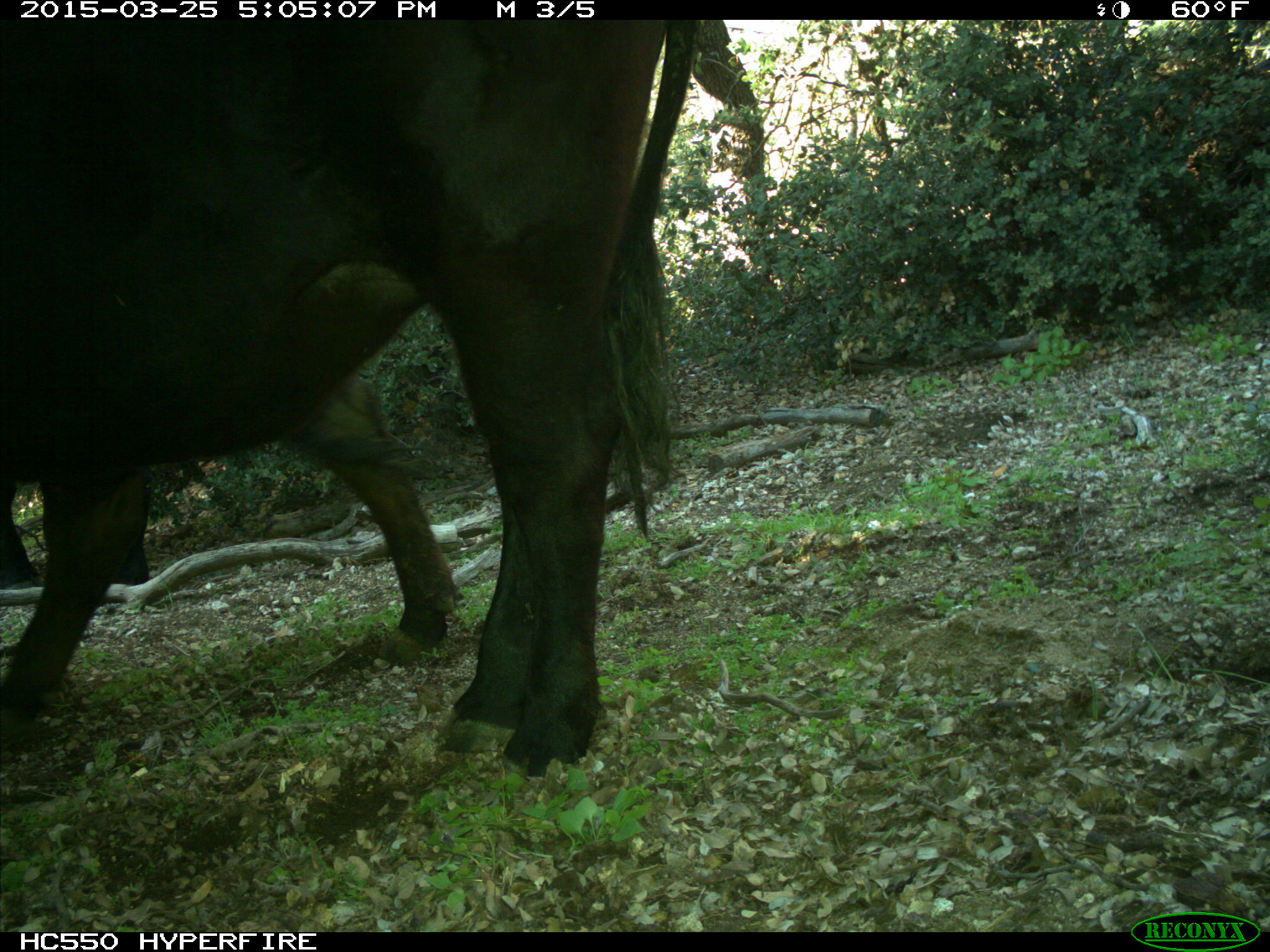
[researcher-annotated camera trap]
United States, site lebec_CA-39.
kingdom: Animalia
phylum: Chordata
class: Mammalia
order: Artiodactyla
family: Bovidae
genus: Bos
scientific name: Bos taurus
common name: domestic cow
Bos taurus (domestic cow).